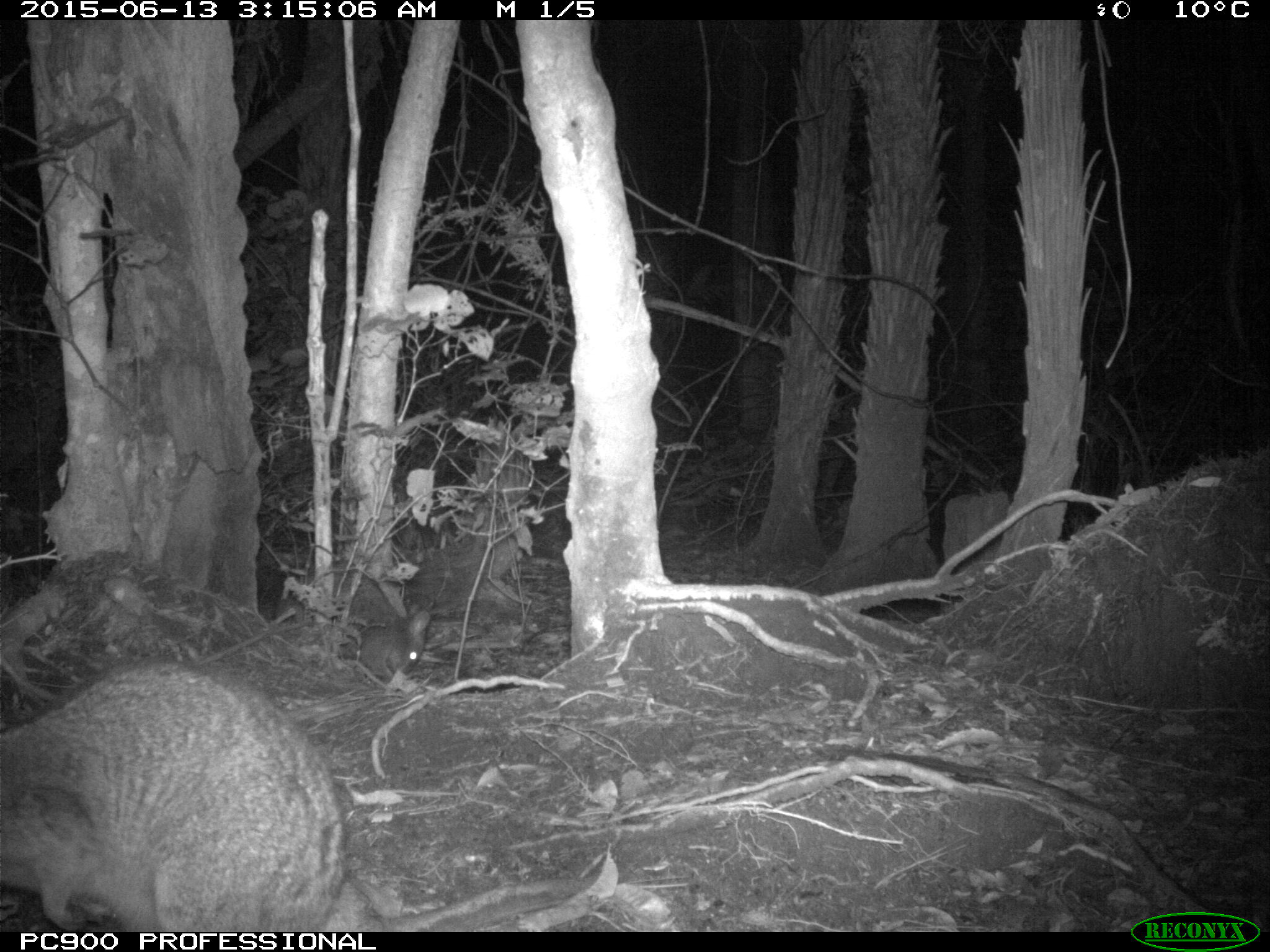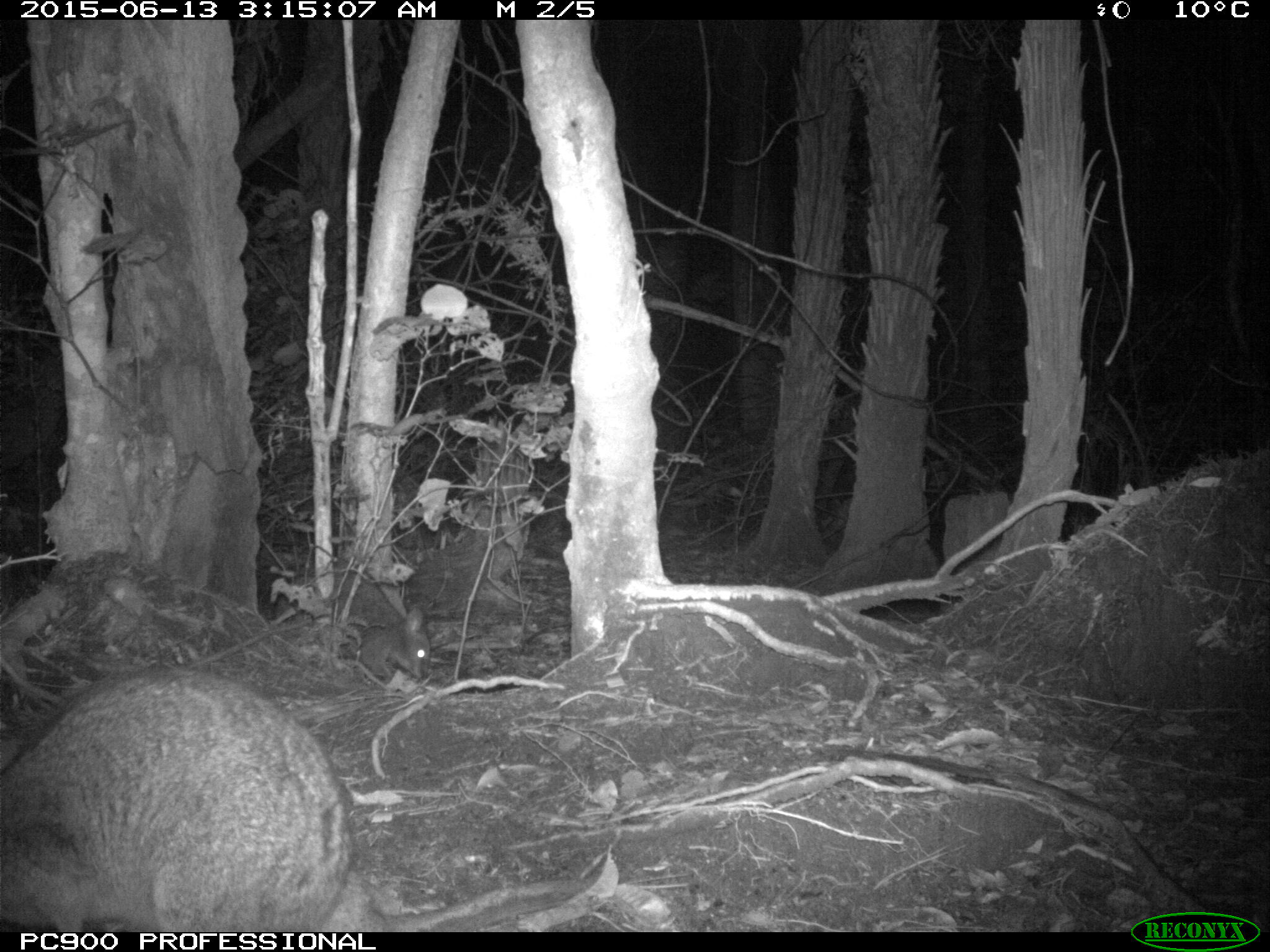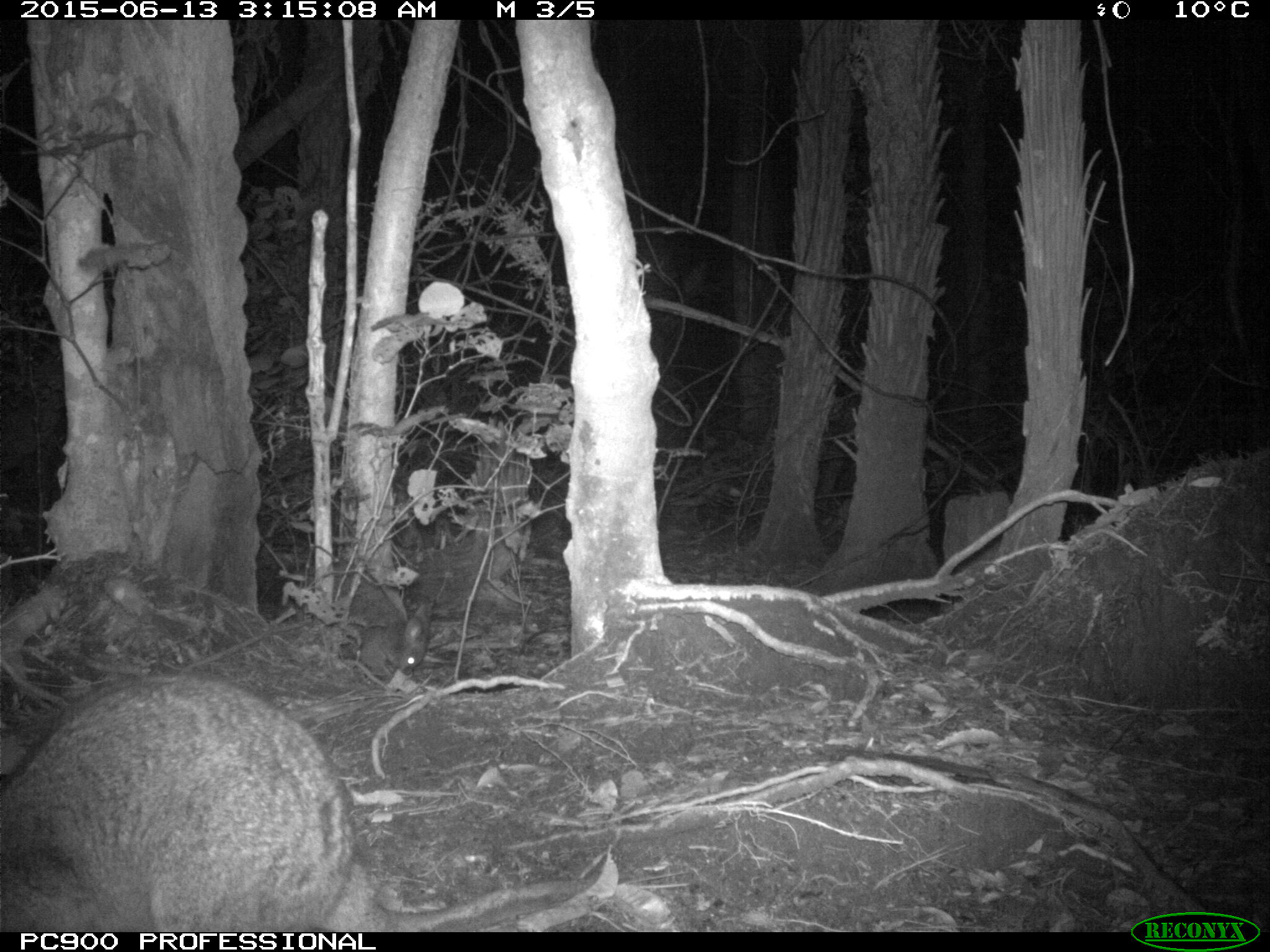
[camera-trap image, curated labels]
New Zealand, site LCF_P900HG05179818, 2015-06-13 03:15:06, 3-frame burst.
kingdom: Animalia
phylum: Chordata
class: Mammalia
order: Diprotodontia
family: Macropodidae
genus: Notamacropus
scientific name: Notamacropus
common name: wallaby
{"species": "wallaby (Notamacropus)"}